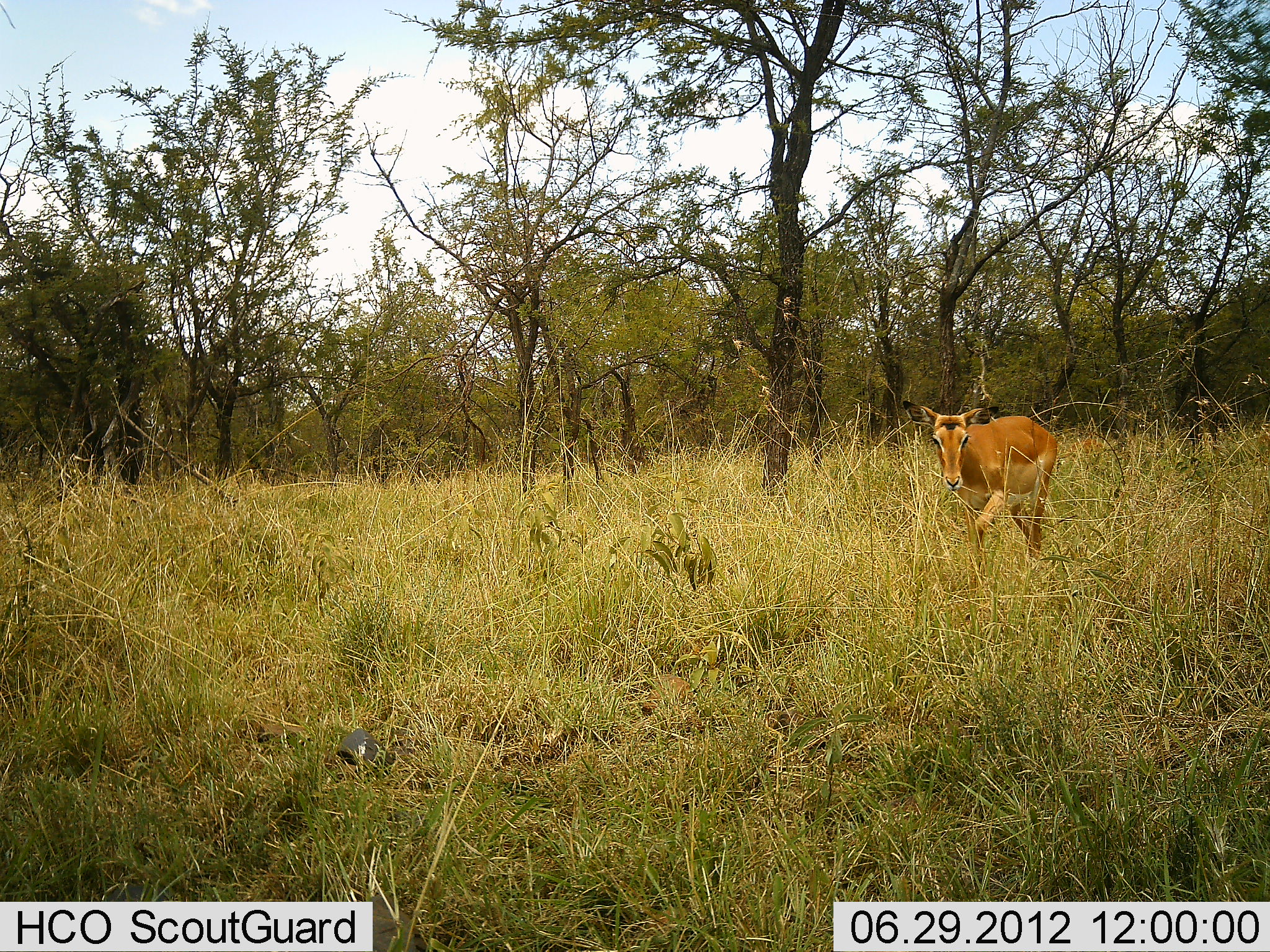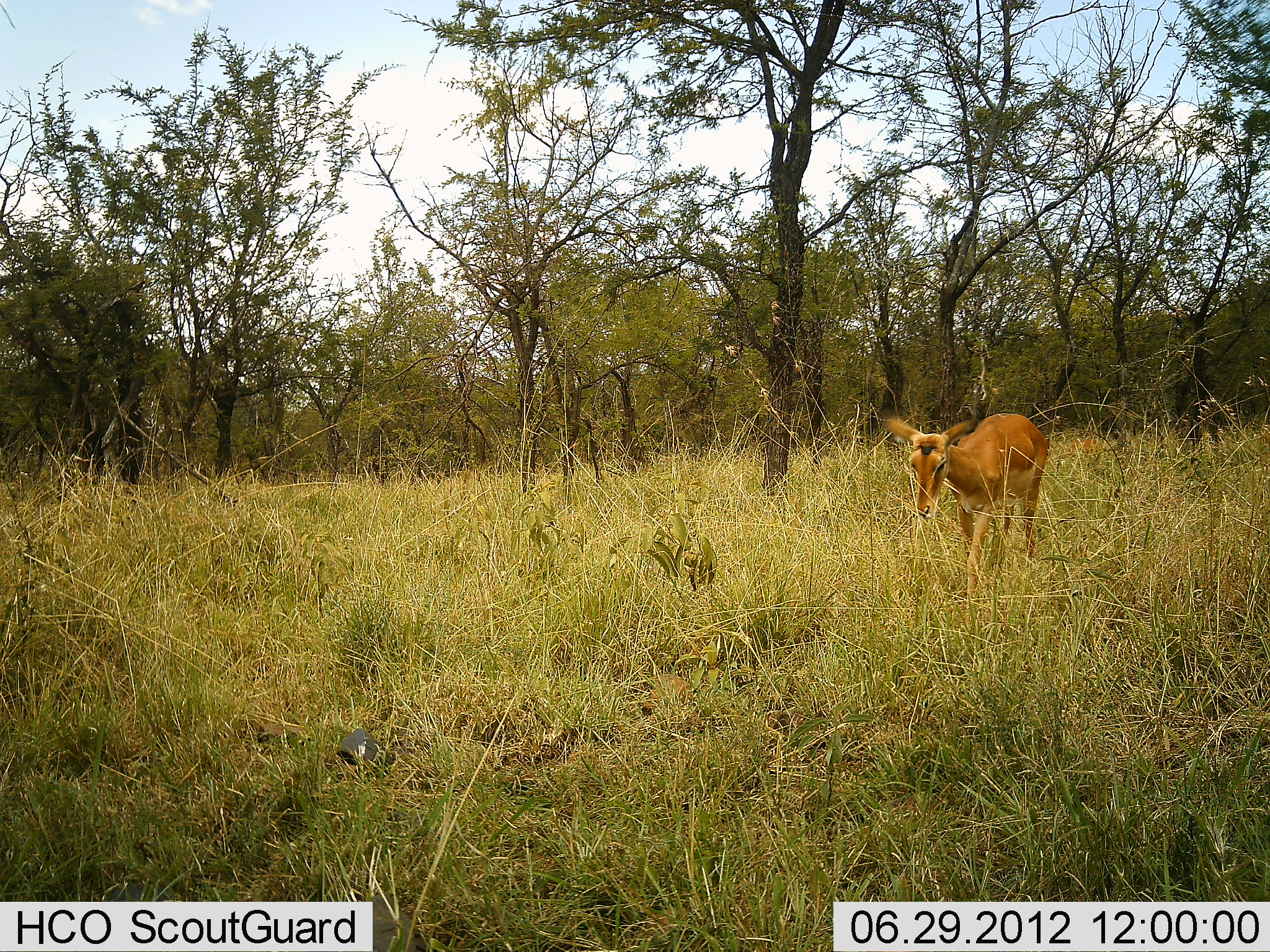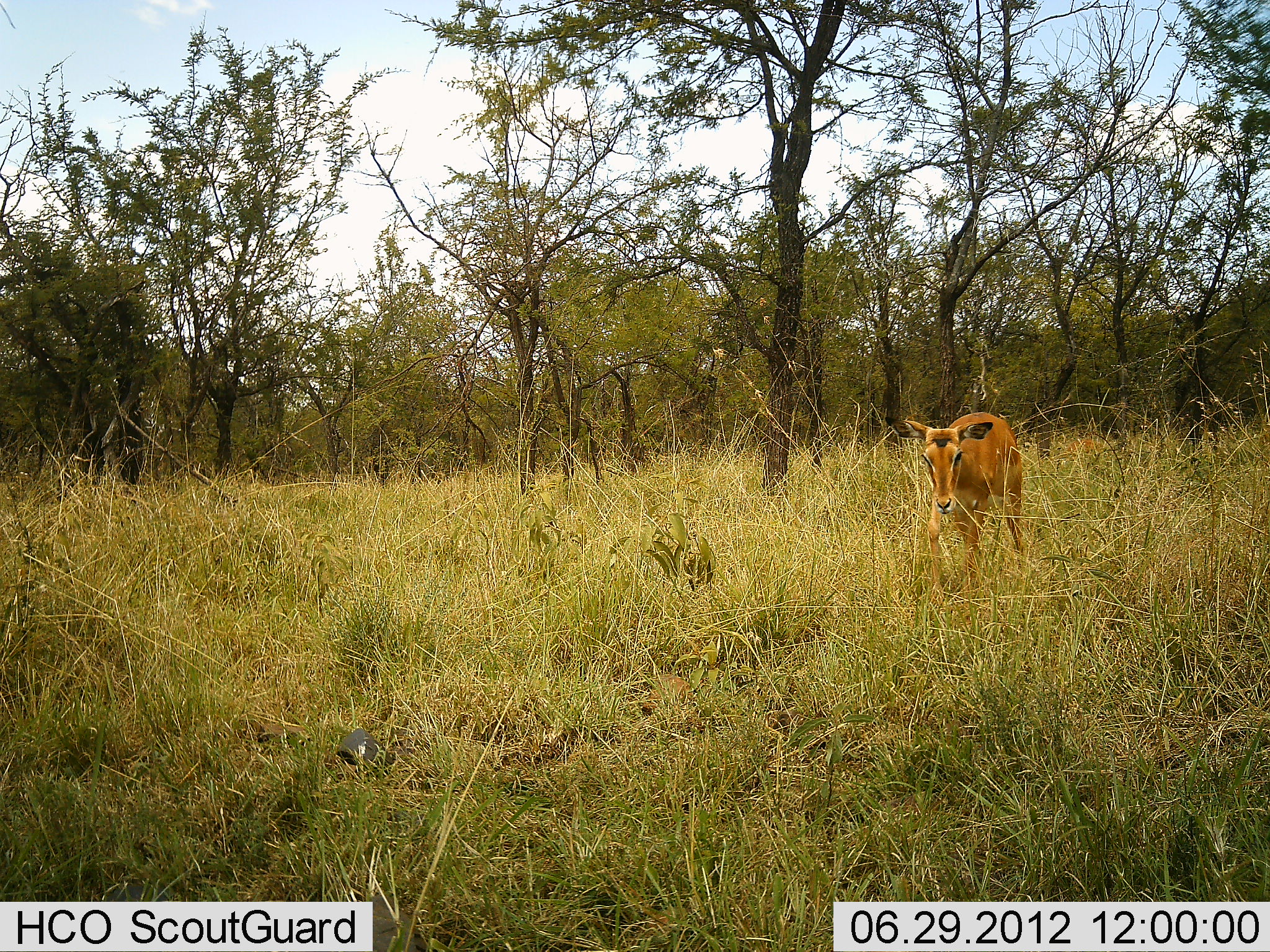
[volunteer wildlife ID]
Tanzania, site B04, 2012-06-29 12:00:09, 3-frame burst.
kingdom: Animalia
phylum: Chordata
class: Mammalia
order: Artiodactyla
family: Bovidae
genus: Aepyceros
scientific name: Aepyceros melampus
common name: impala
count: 1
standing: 20%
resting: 0%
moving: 100%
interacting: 0%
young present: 0%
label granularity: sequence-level